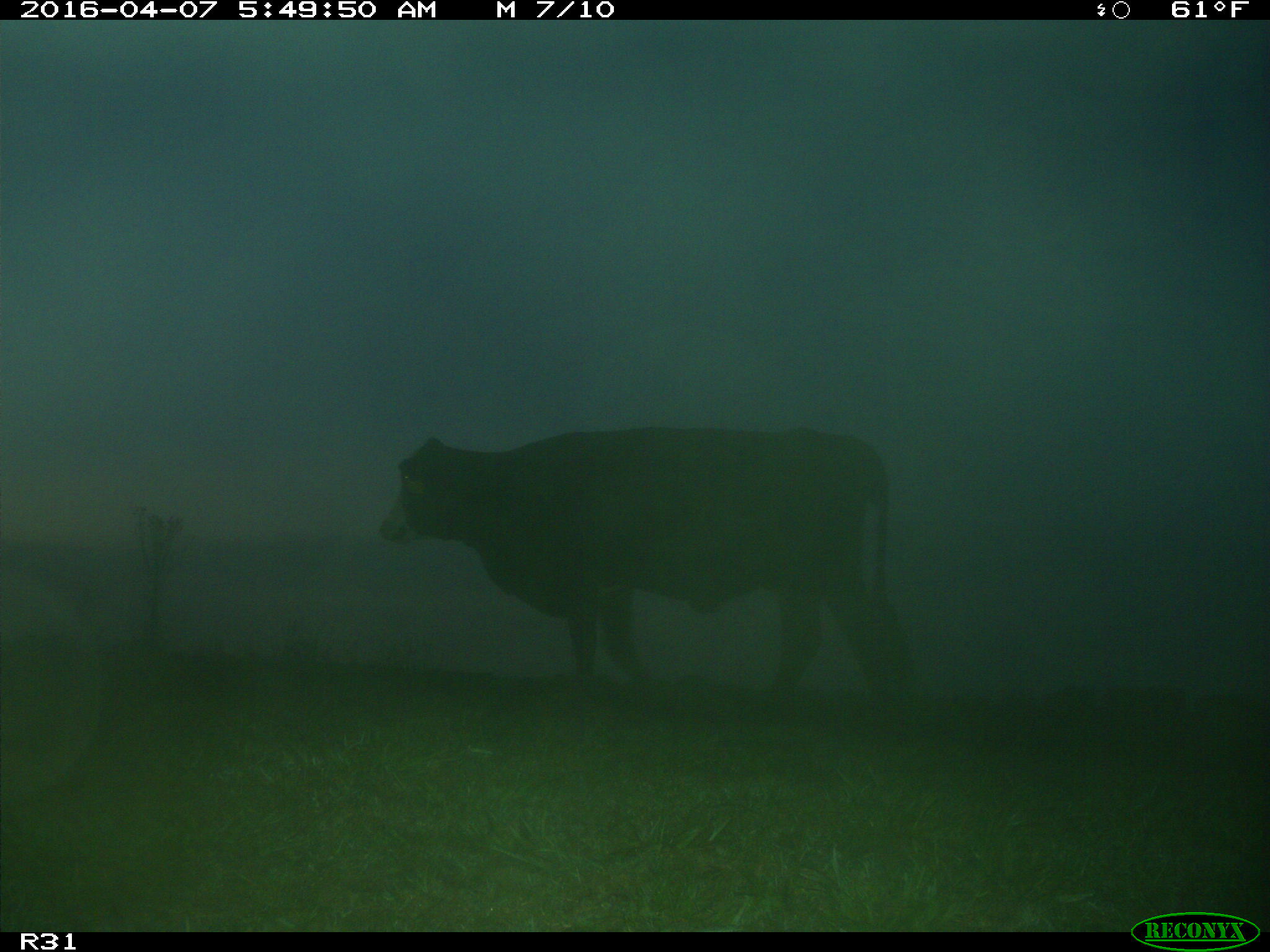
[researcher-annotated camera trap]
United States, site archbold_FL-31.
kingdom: Animalia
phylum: Chordata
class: Mammalia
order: Artiodactyla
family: Bovidae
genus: Bos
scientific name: Bos taurus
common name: domestic cow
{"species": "Bos taurus (domestic cow)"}